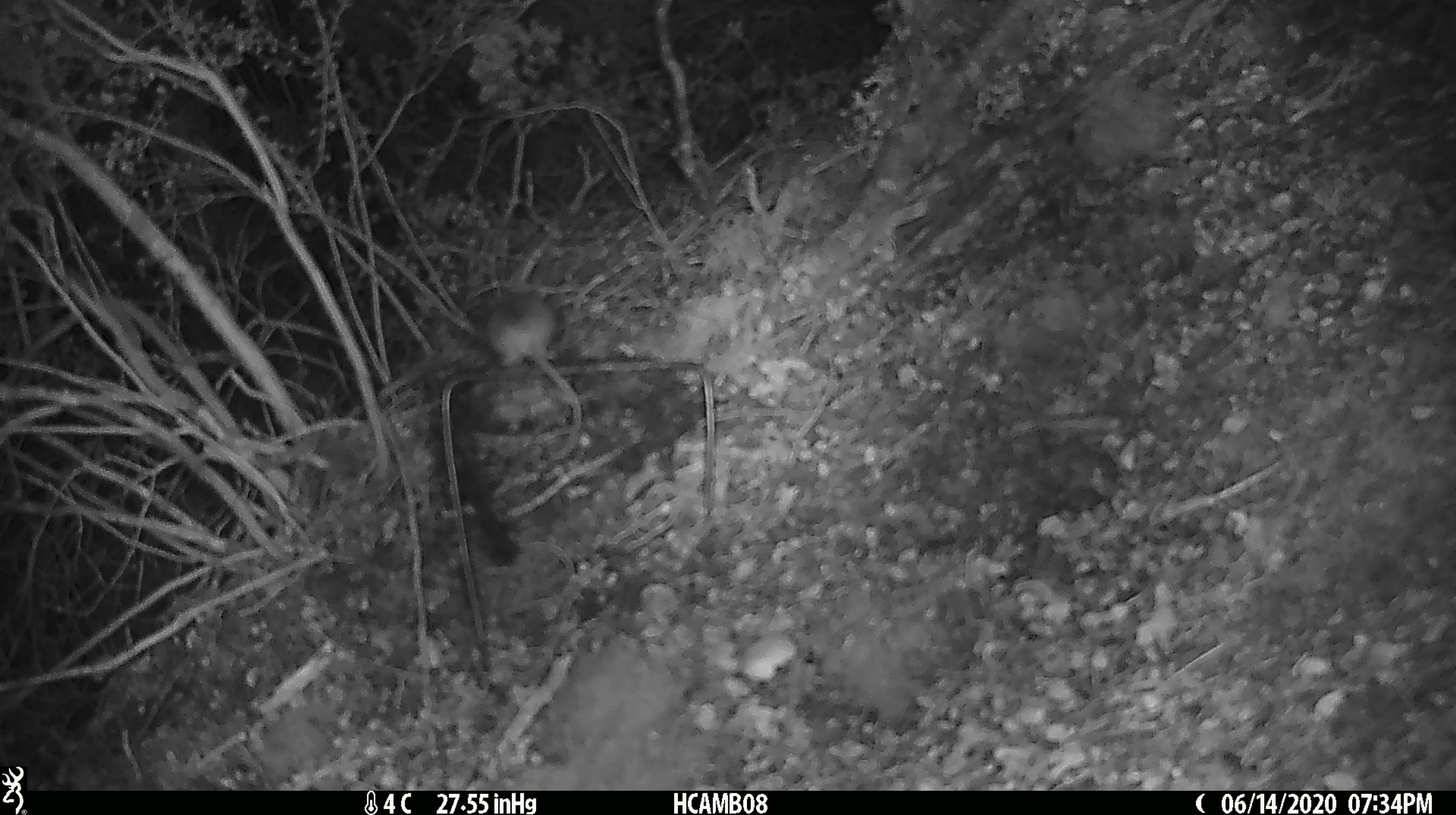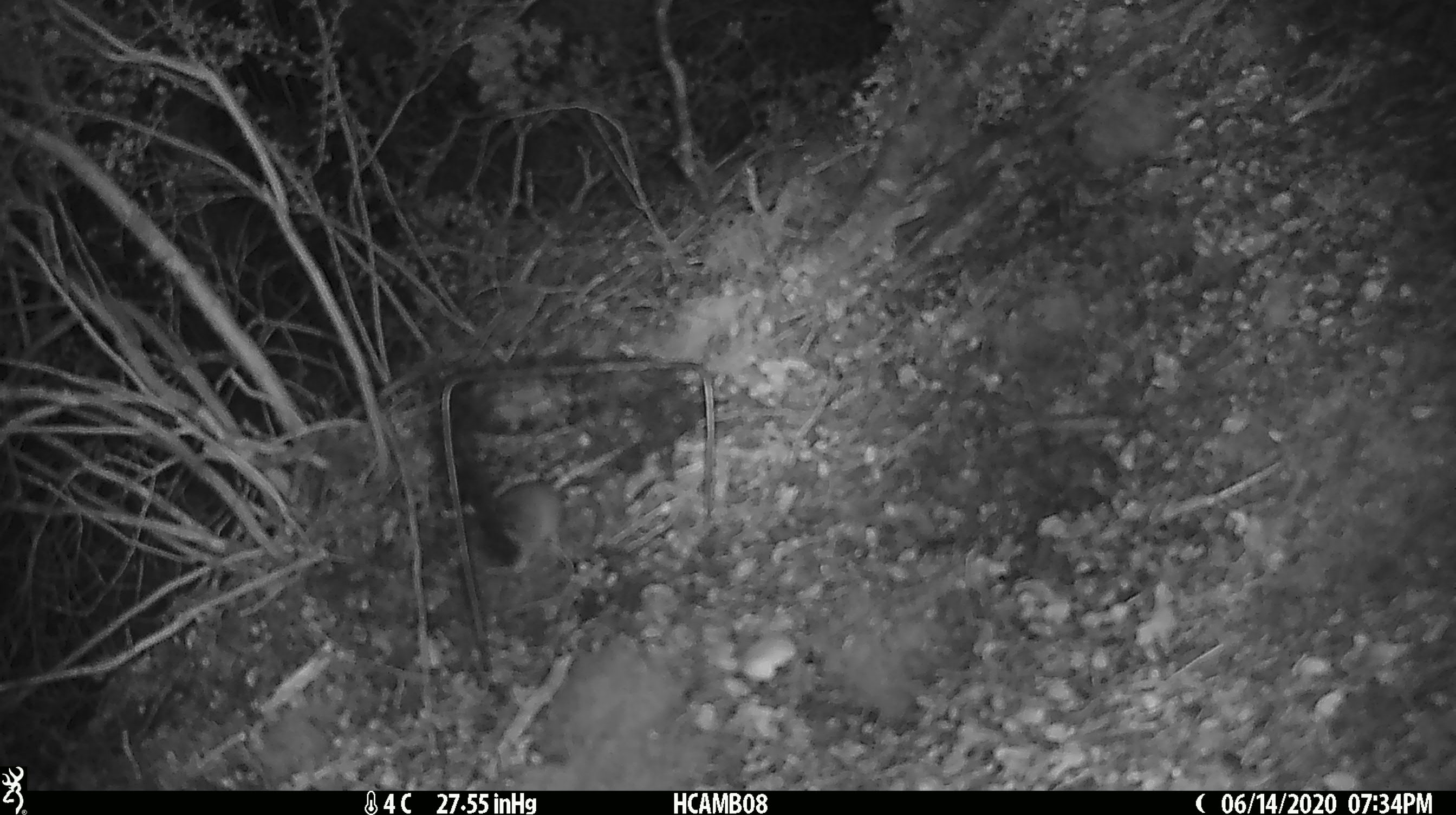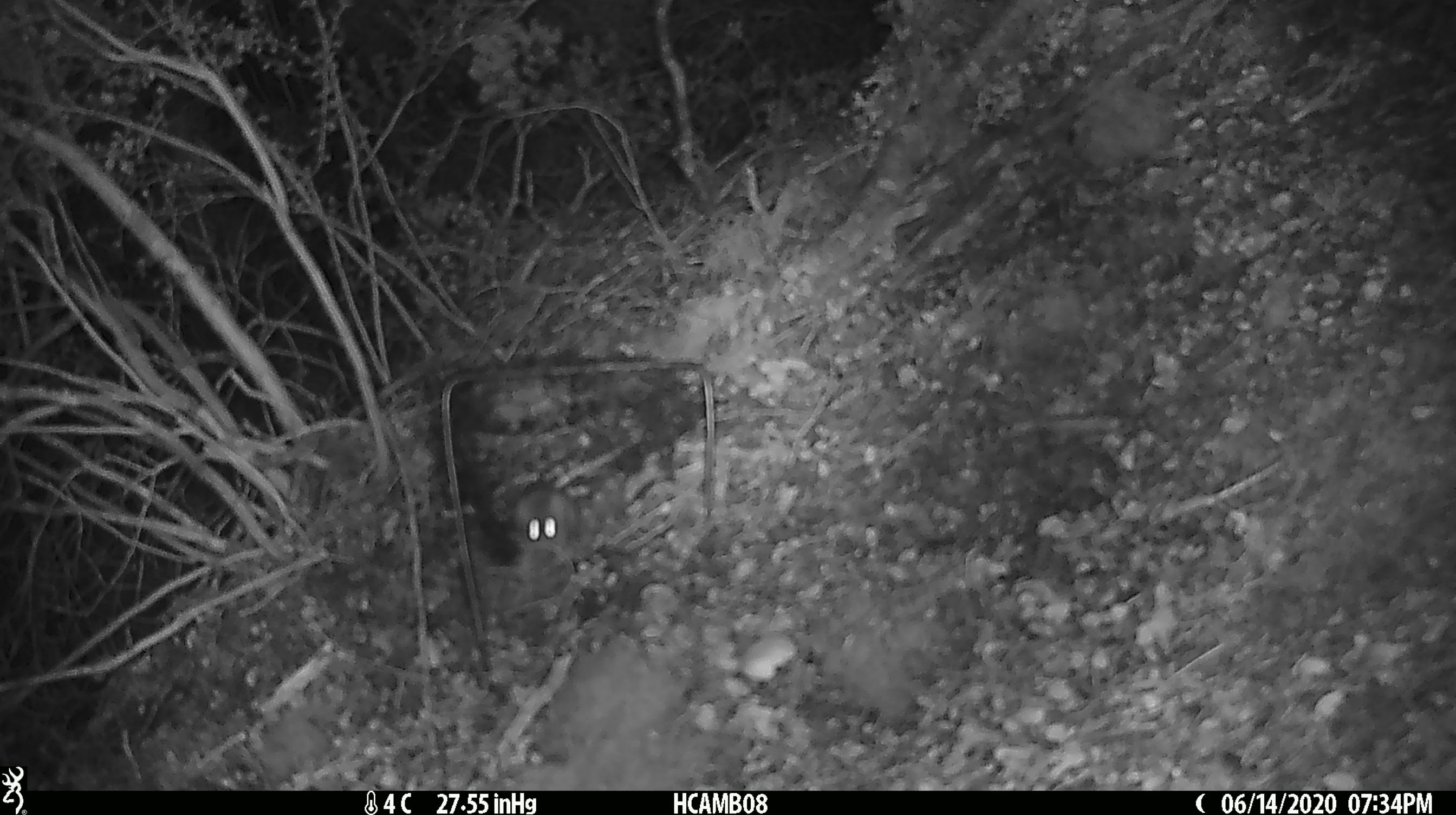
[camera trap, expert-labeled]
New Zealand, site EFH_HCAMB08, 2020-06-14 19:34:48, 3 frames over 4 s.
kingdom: Animalia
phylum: Chordata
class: Mammalia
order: Rodentia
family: Muridae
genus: Mus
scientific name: Mus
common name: mouse